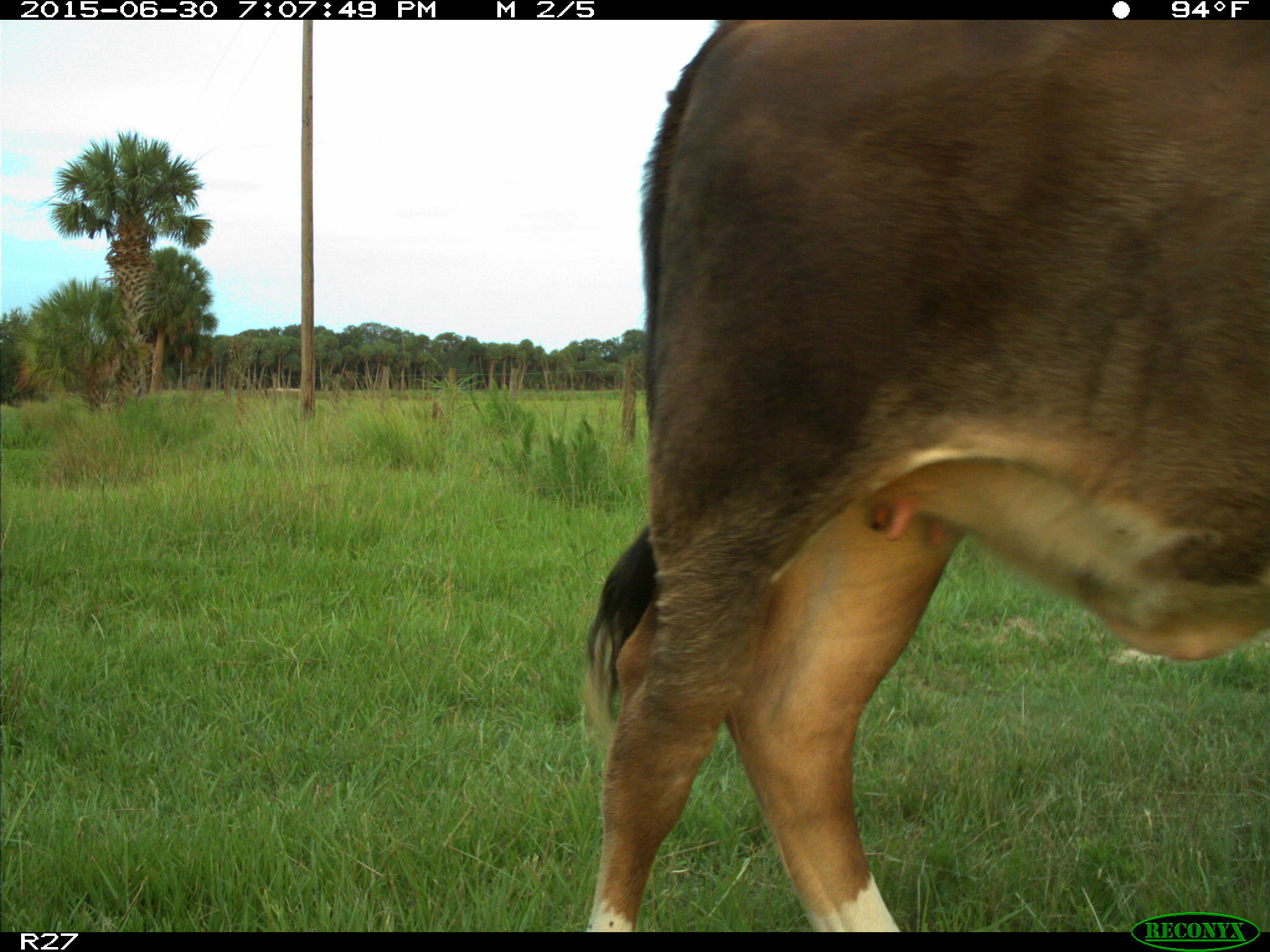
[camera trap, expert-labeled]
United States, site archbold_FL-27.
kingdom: Animalia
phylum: Chordata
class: Mammalia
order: Artiodactyla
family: Bovidae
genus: Bos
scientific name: Bos taurus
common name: domestic cow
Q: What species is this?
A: Bos taurus (domestic cow).